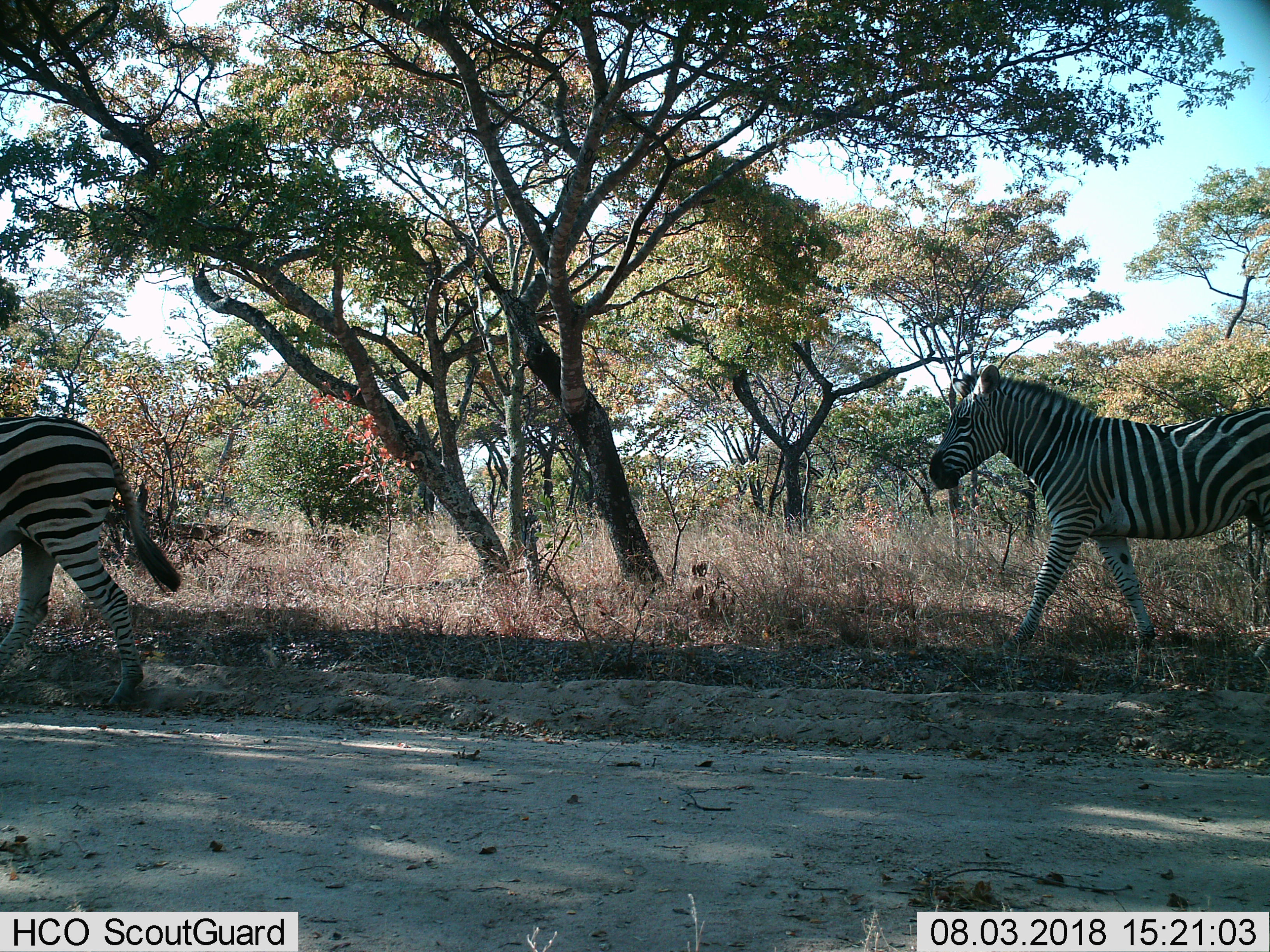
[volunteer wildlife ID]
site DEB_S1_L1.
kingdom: Animalia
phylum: Chordata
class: Mammalia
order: Perissodactyla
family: Equidae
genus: Equus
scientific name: Equus quagga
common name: plains zebra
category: zebraplains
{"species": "zebraplains (plains zebra) (Equus quagga)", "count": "2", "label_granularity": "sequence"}